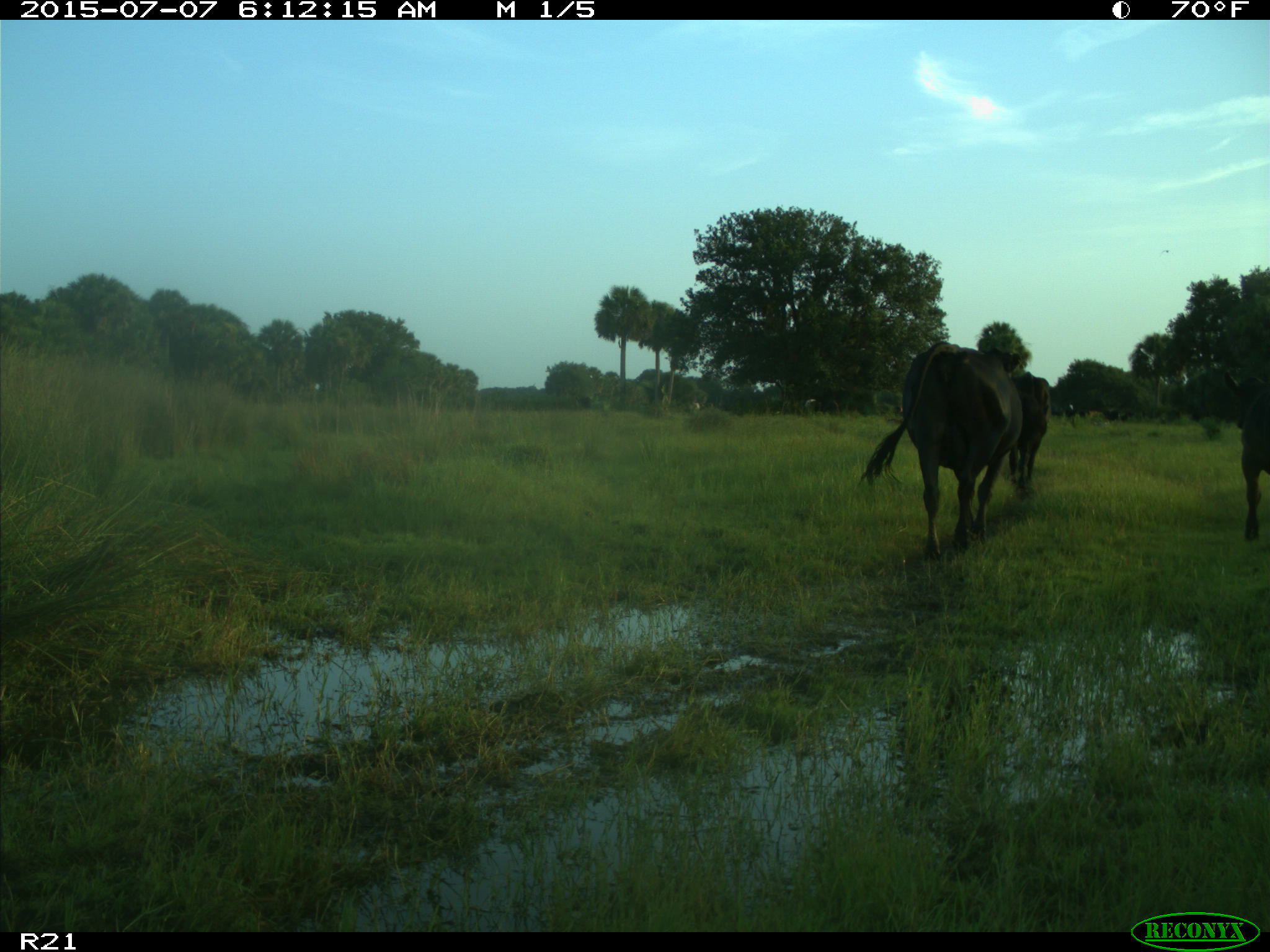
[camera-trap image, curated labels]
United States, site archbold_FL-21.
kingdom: Animalia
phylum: Chordata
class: Mammalia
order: Artiodactyla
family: Bovidae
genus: Bos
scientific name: Bos taurus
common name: domestic cow